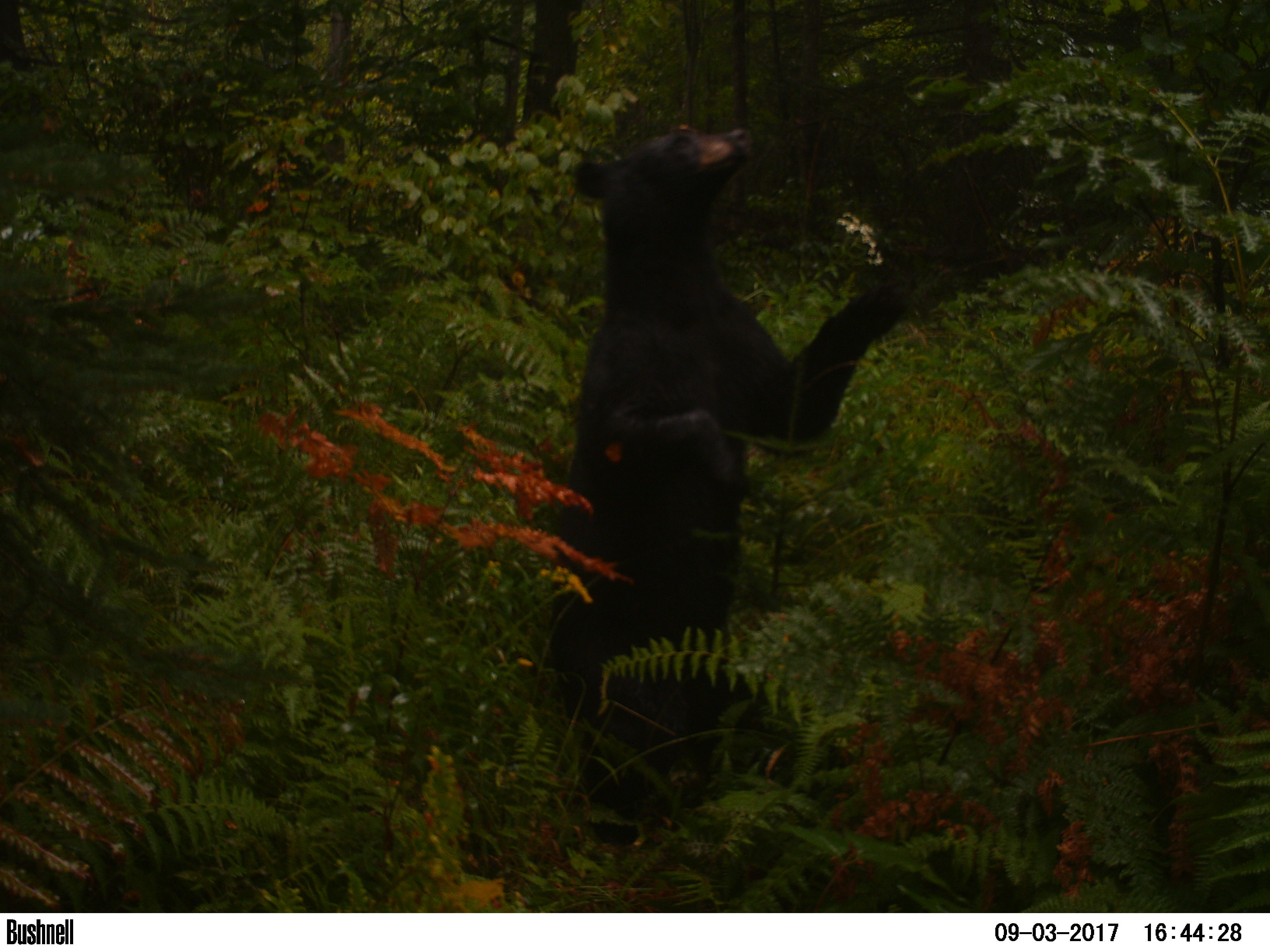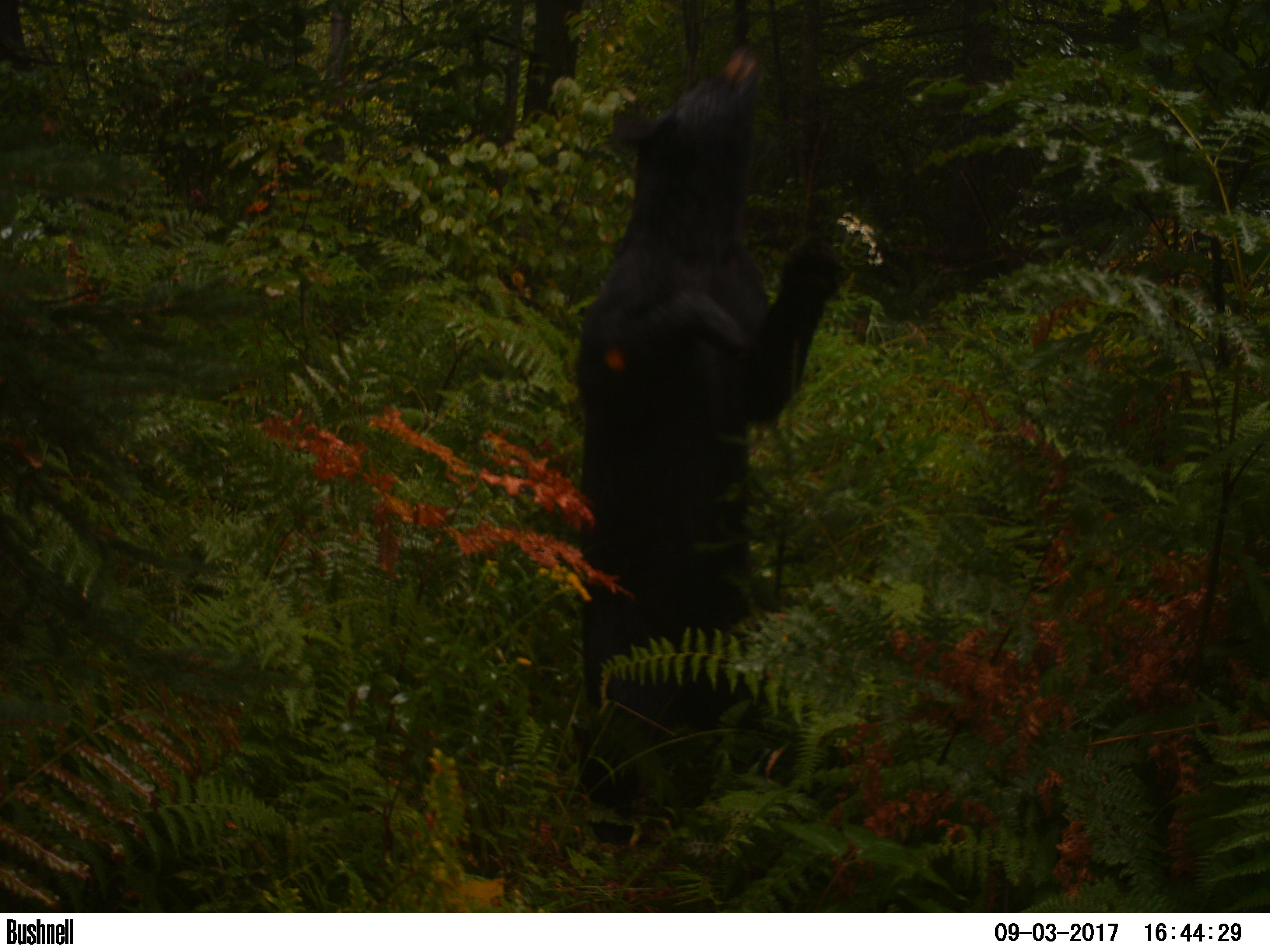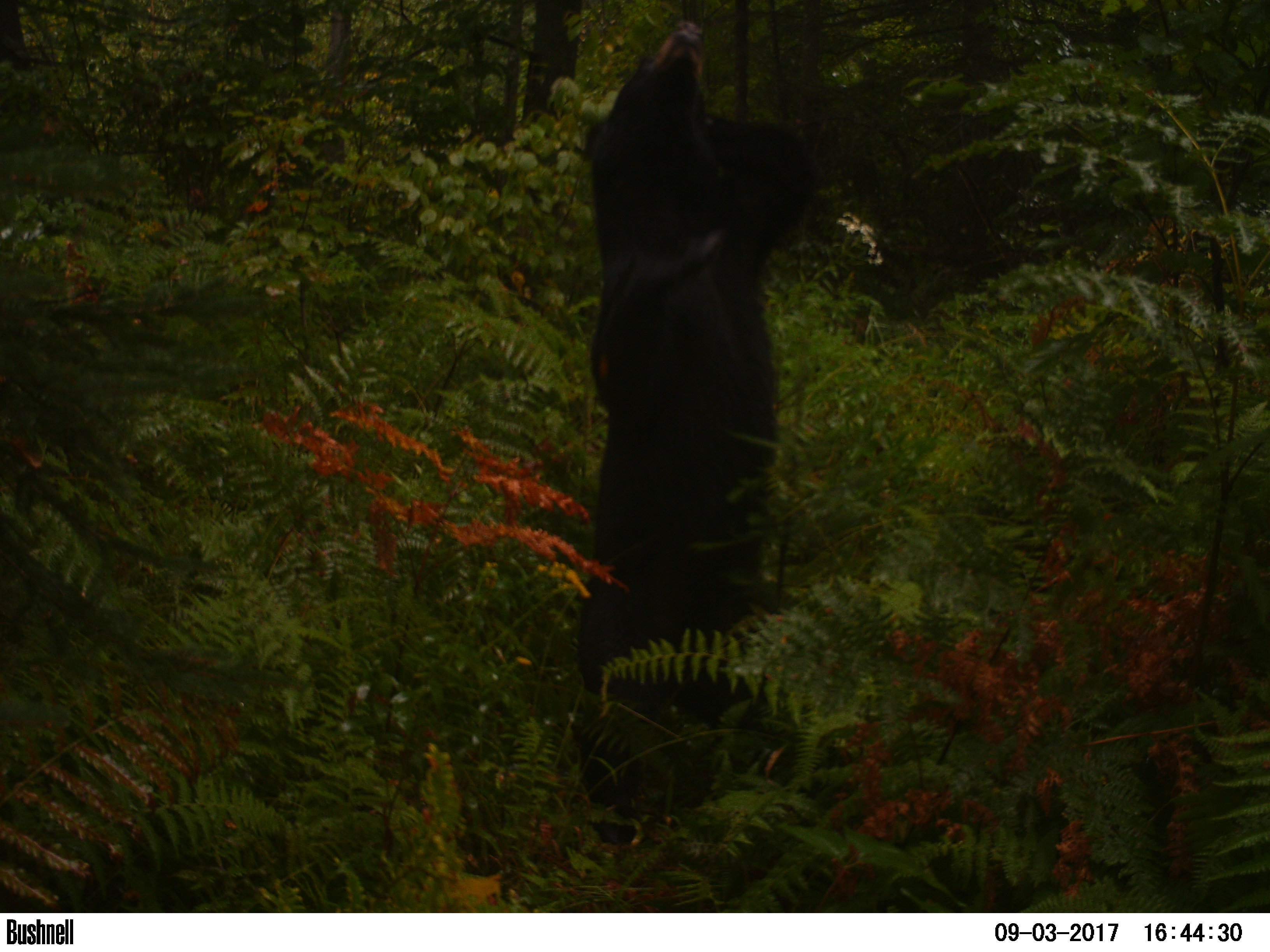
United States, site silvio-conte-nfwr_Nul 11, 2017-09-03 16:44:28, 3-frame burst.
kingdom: Animalia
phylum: Chordata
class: Mammalia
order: Carnivora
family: Ursidae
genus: Ursus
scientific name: Ursus americanus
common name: black bear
Black bear (Ursus americanus).